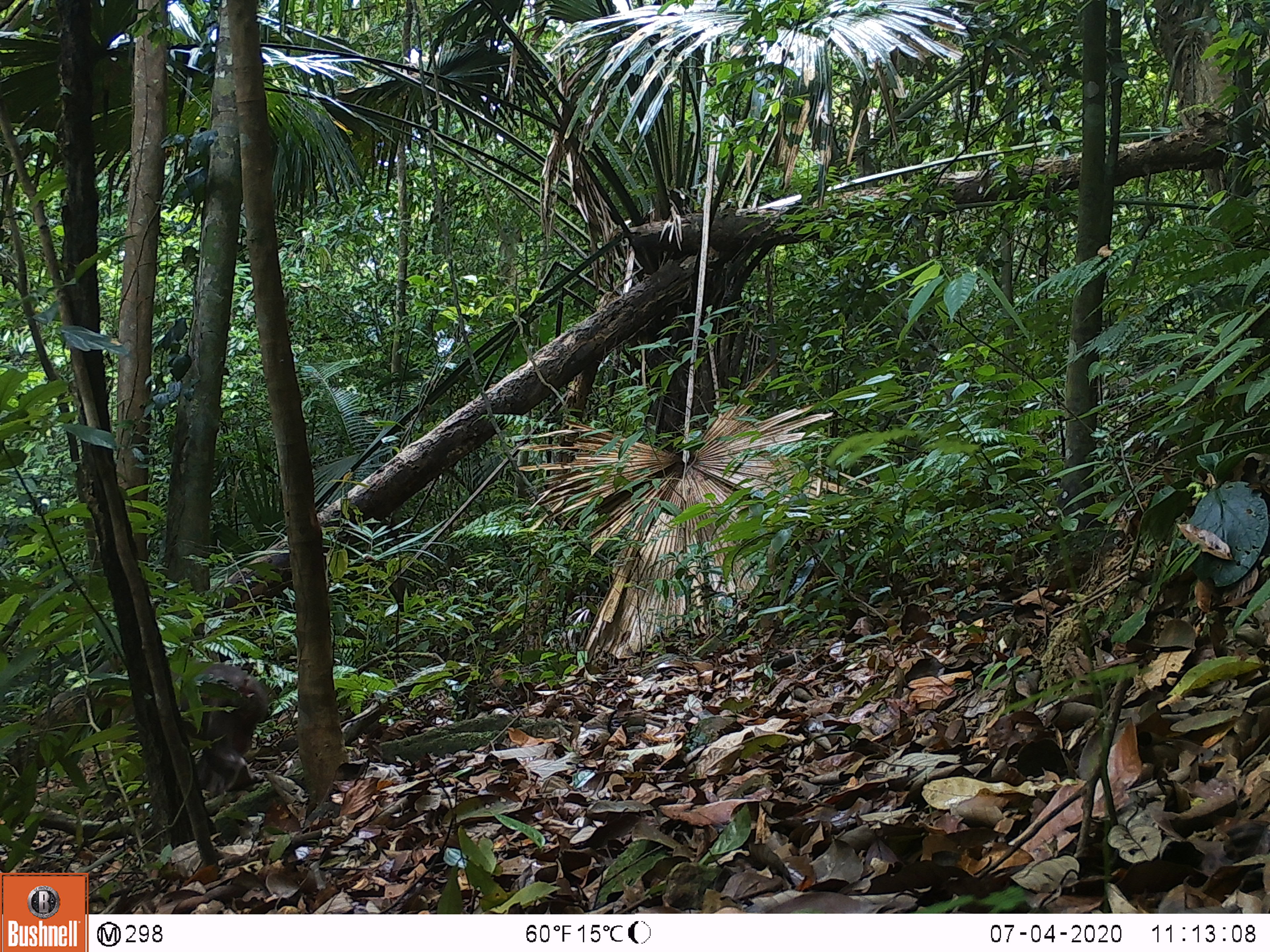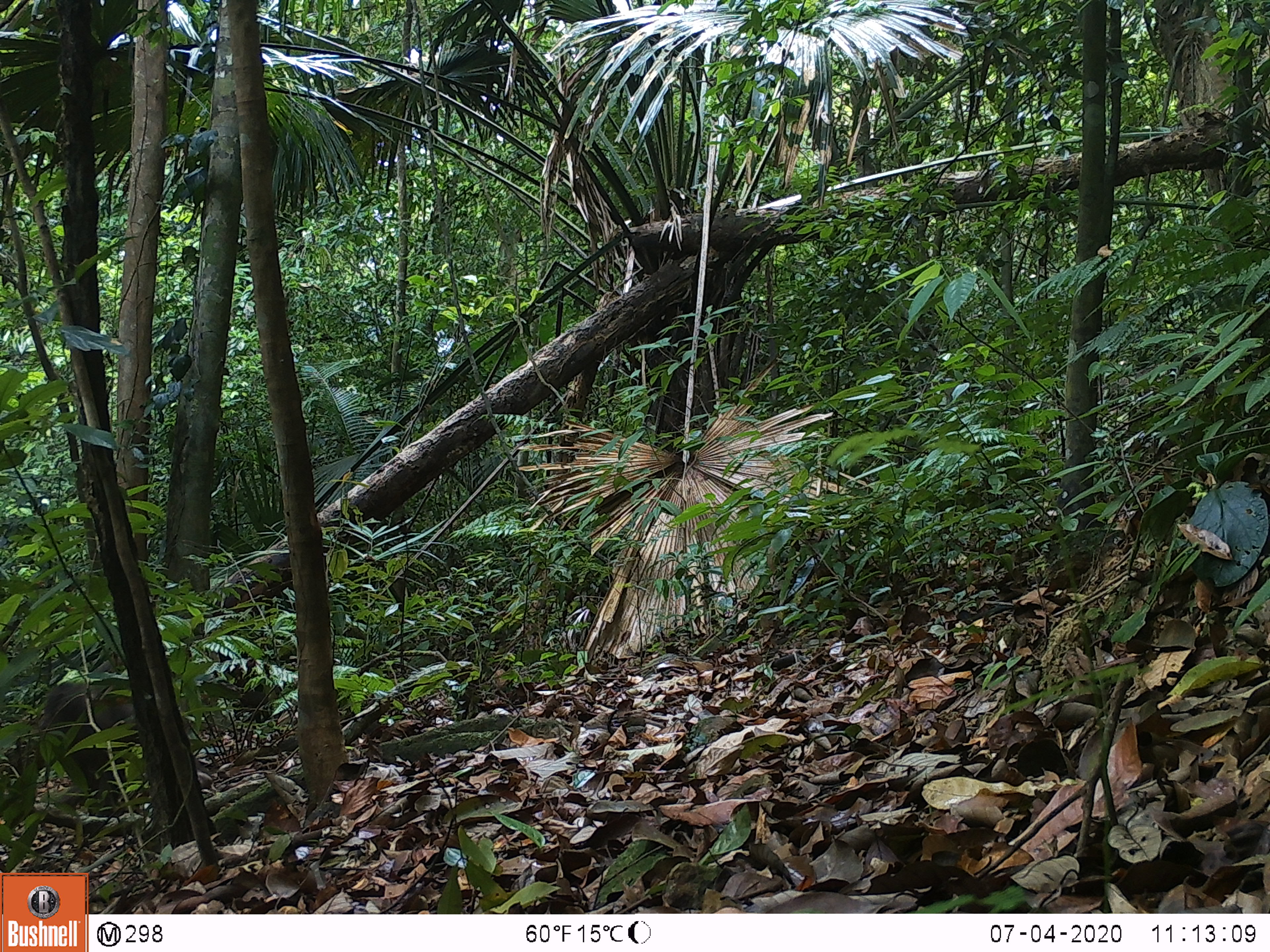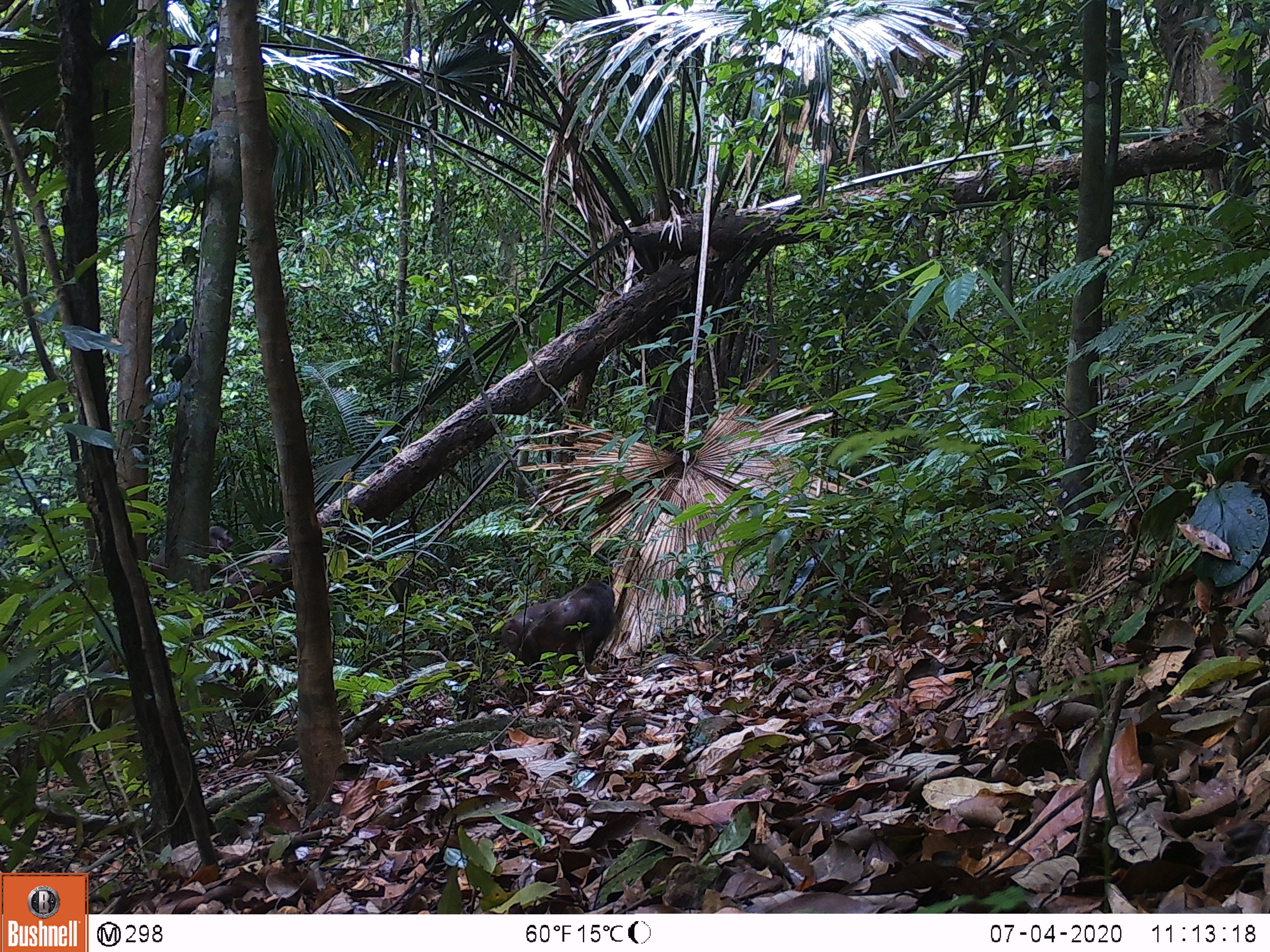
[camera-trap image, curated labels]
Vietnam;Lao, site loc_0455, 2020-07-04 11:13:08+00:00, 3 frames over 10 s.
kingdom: Animalia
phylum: Chordata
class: Mammalia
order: Primates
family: Cercopithecidae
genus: Macaca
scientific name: Macaca arctoides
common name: stump-tailed macaque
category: stump tailed macaque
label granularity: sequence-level